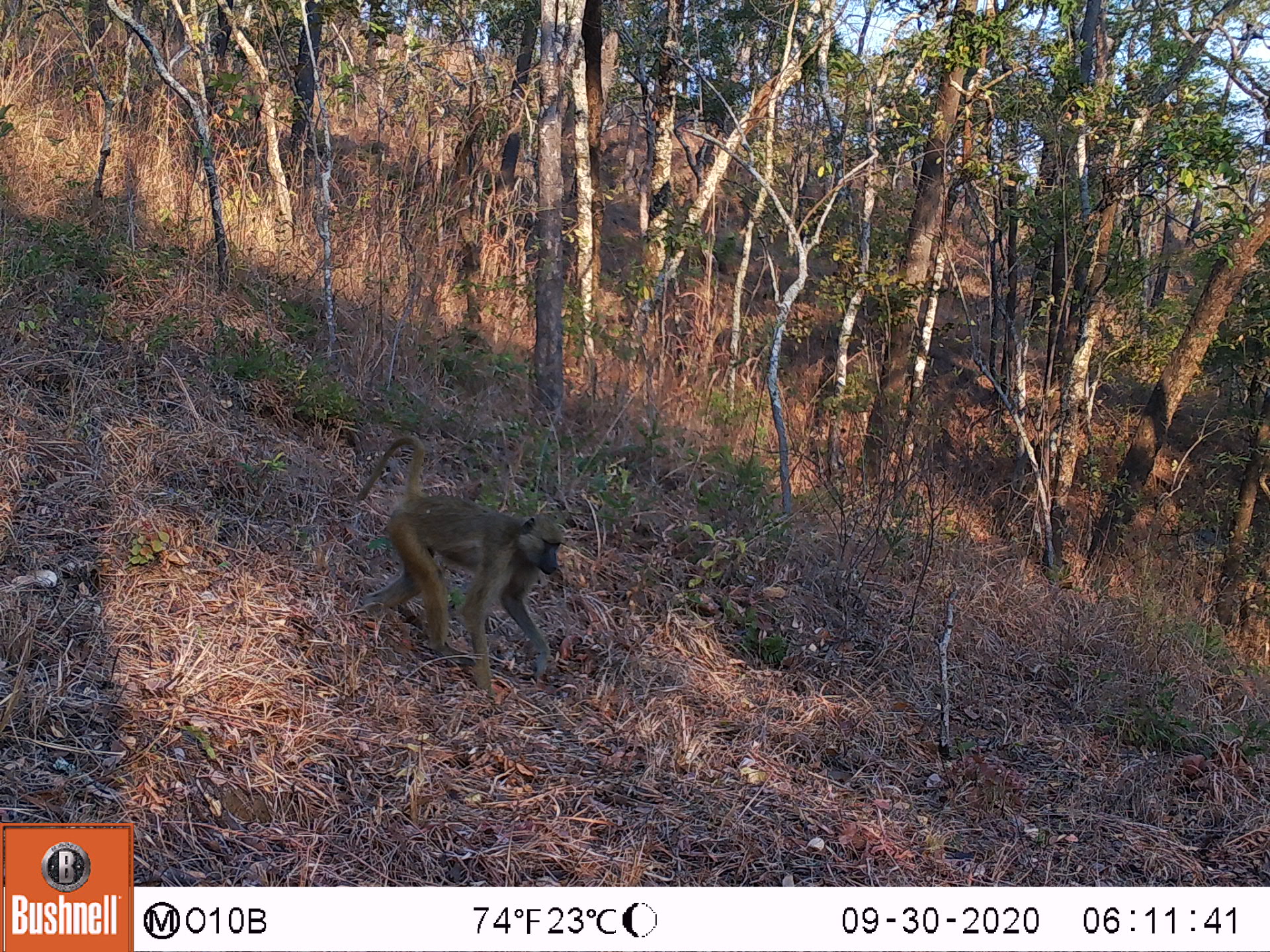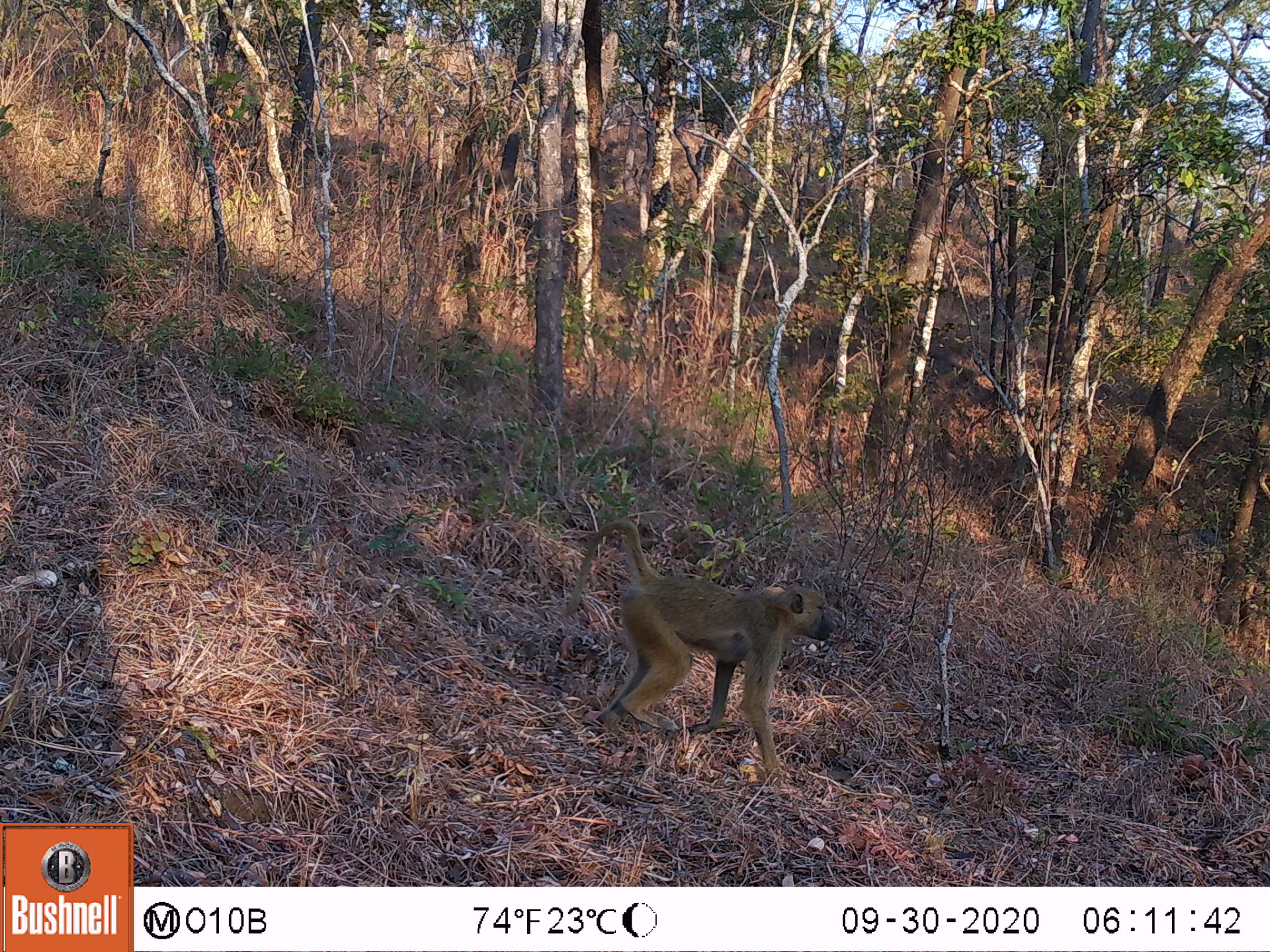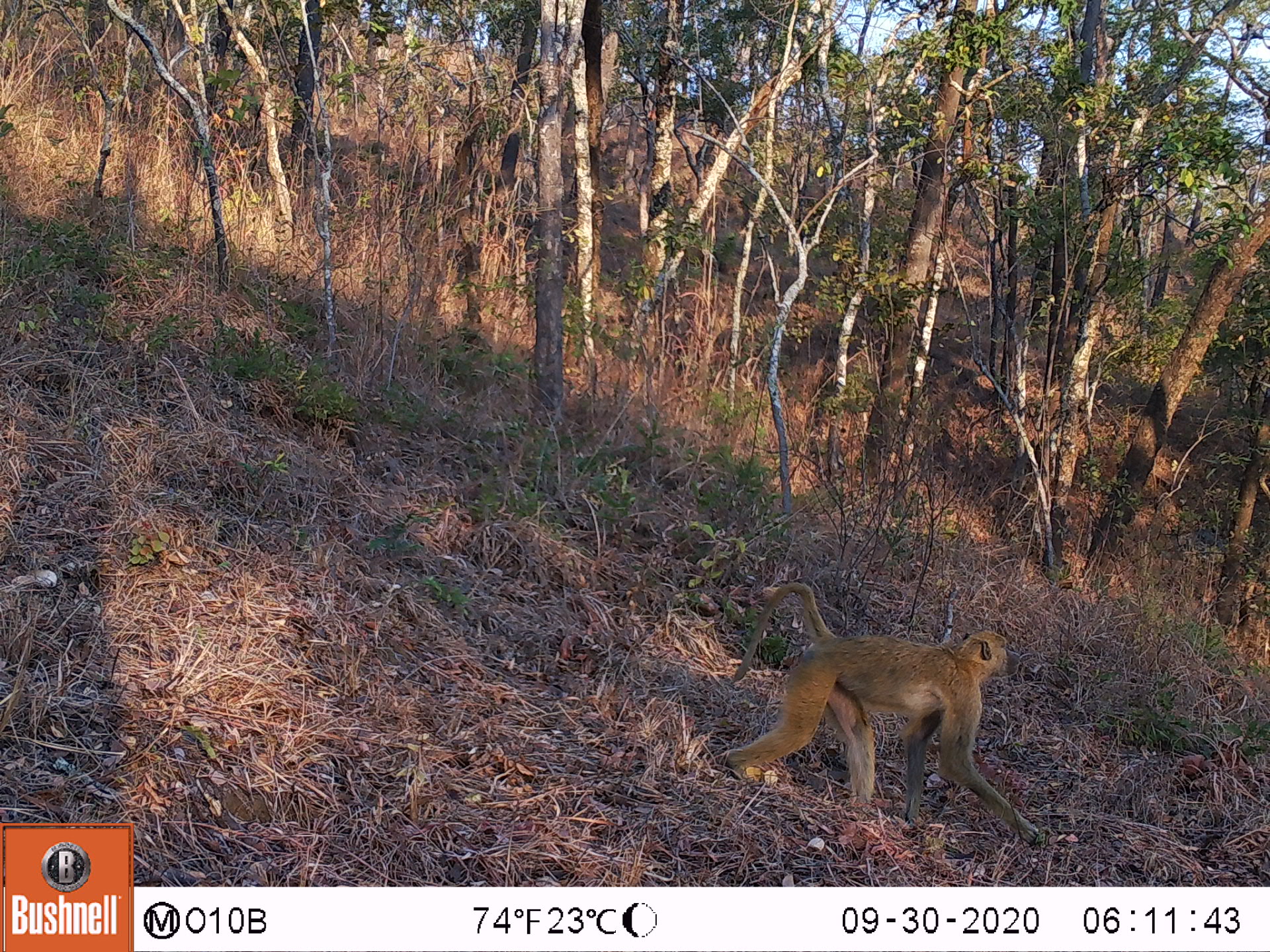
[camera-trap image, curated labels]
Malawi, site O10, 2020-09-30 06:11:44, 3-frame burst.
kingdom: Animalia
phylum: Chordata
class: Mammalia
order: Primates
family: Cercopithecidae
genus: Papio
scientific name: Papio cynocephalus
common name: yellow baboon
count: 1